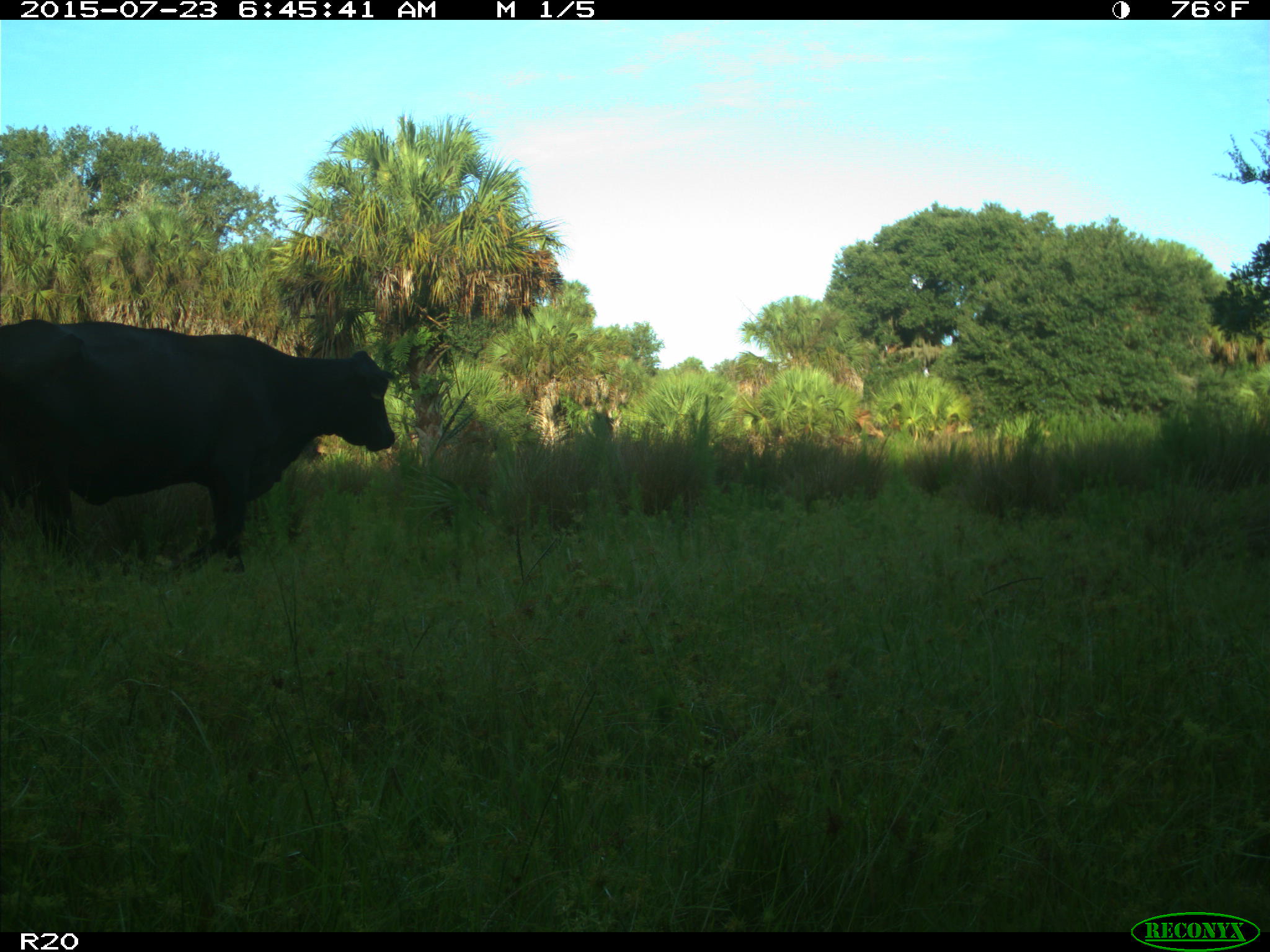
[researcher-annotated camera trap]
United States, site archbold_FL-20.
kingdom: Animalia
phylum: Chordata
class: Mammalia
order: Artiodactyla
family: Bovidae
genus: Bos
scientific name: Bos taurus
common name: domestic cow